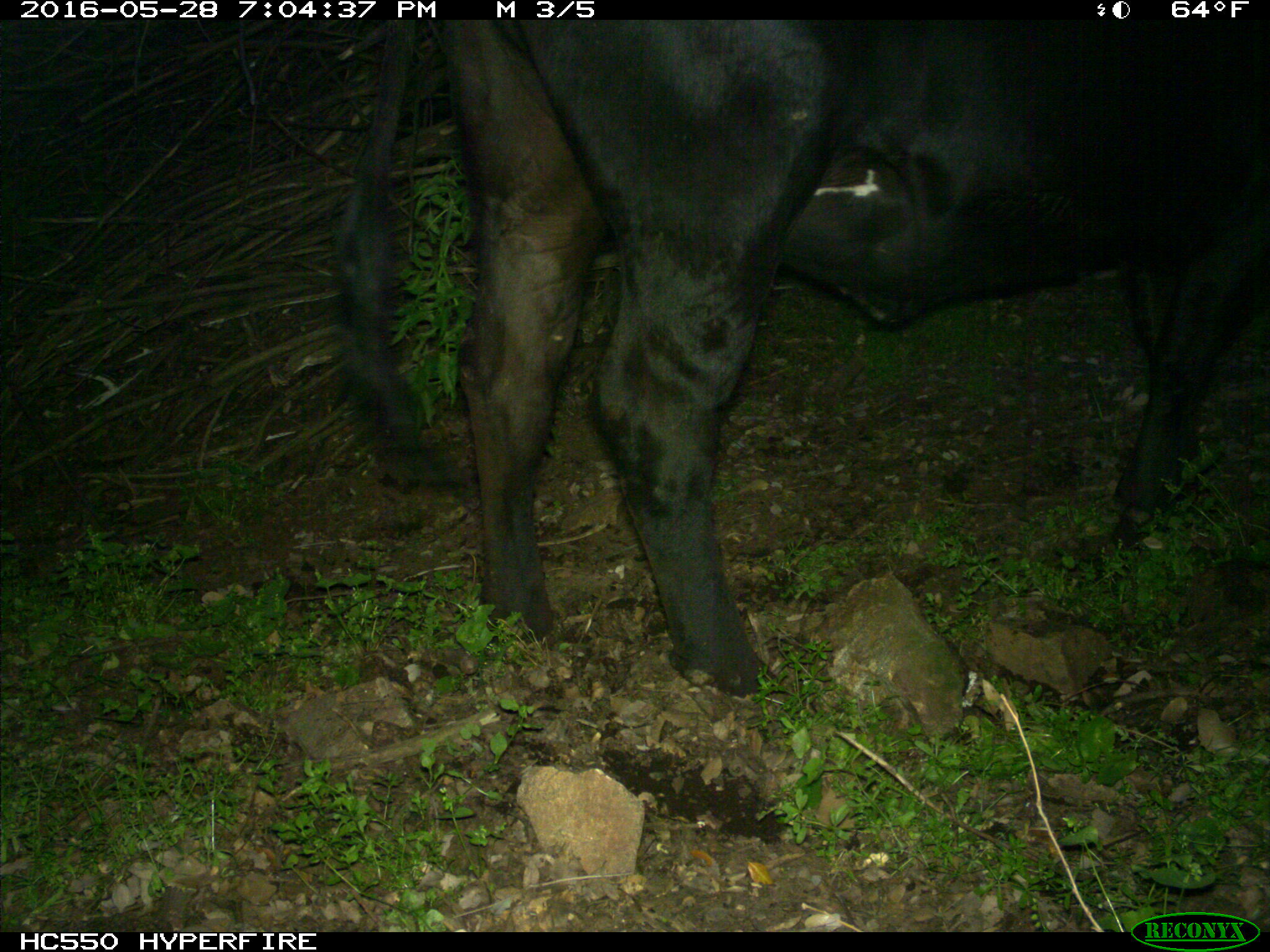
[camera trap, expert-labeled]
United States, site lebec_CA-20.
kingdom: Animalia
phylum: Chordata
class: Mammalia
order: Artiodactyla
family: Bovidae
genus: Bos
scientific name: Bos taurus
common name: domestic cow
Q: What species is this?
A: Bos taurus (domestic cow).